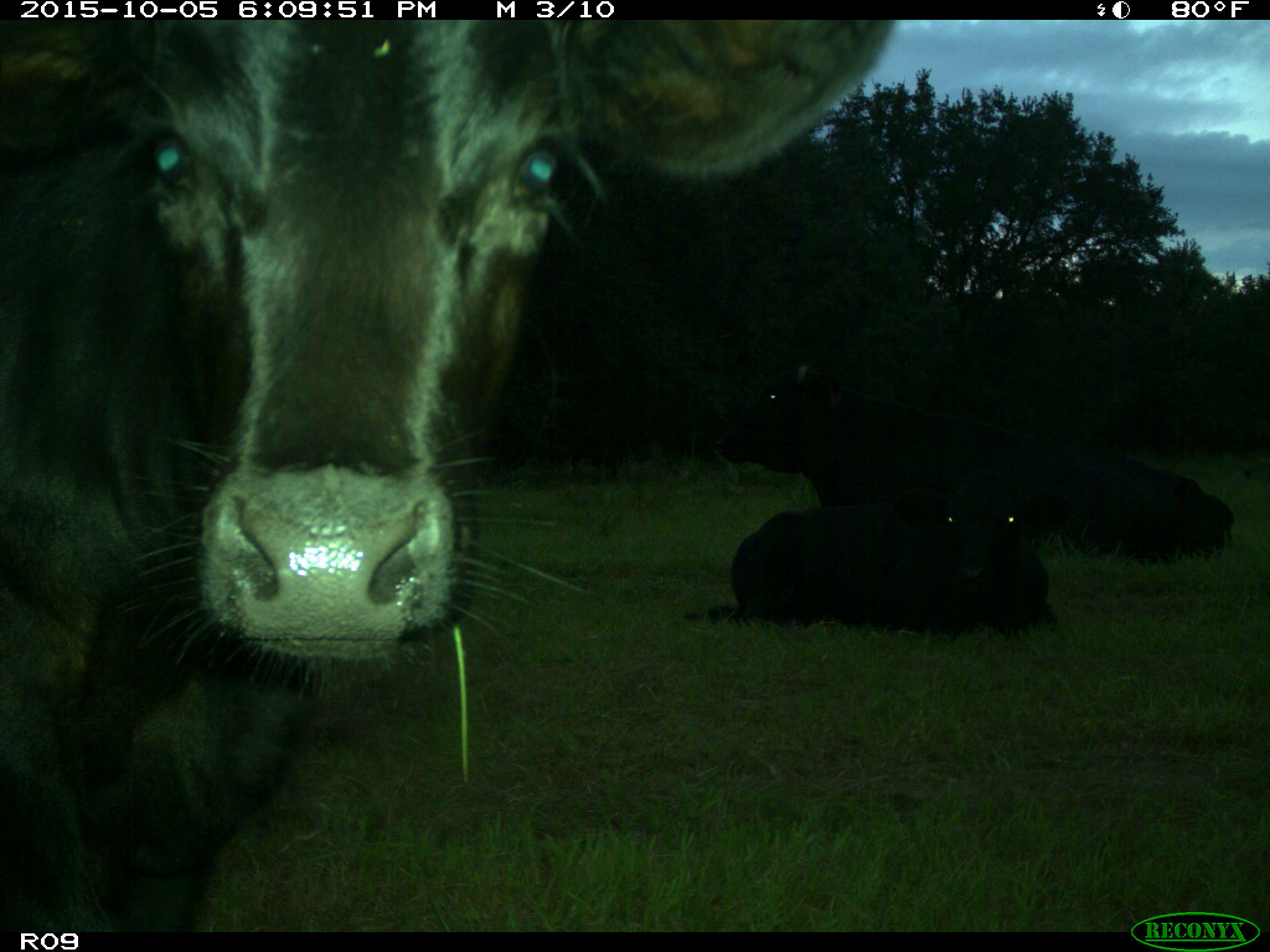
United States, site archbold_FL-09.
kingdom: Animalia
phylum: Chordata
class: Mammalia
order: Artiodactyla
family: Bovidae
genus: Bos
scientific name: Bos taurus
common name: domestic cow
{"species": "Bos taurus (domestic cow)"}